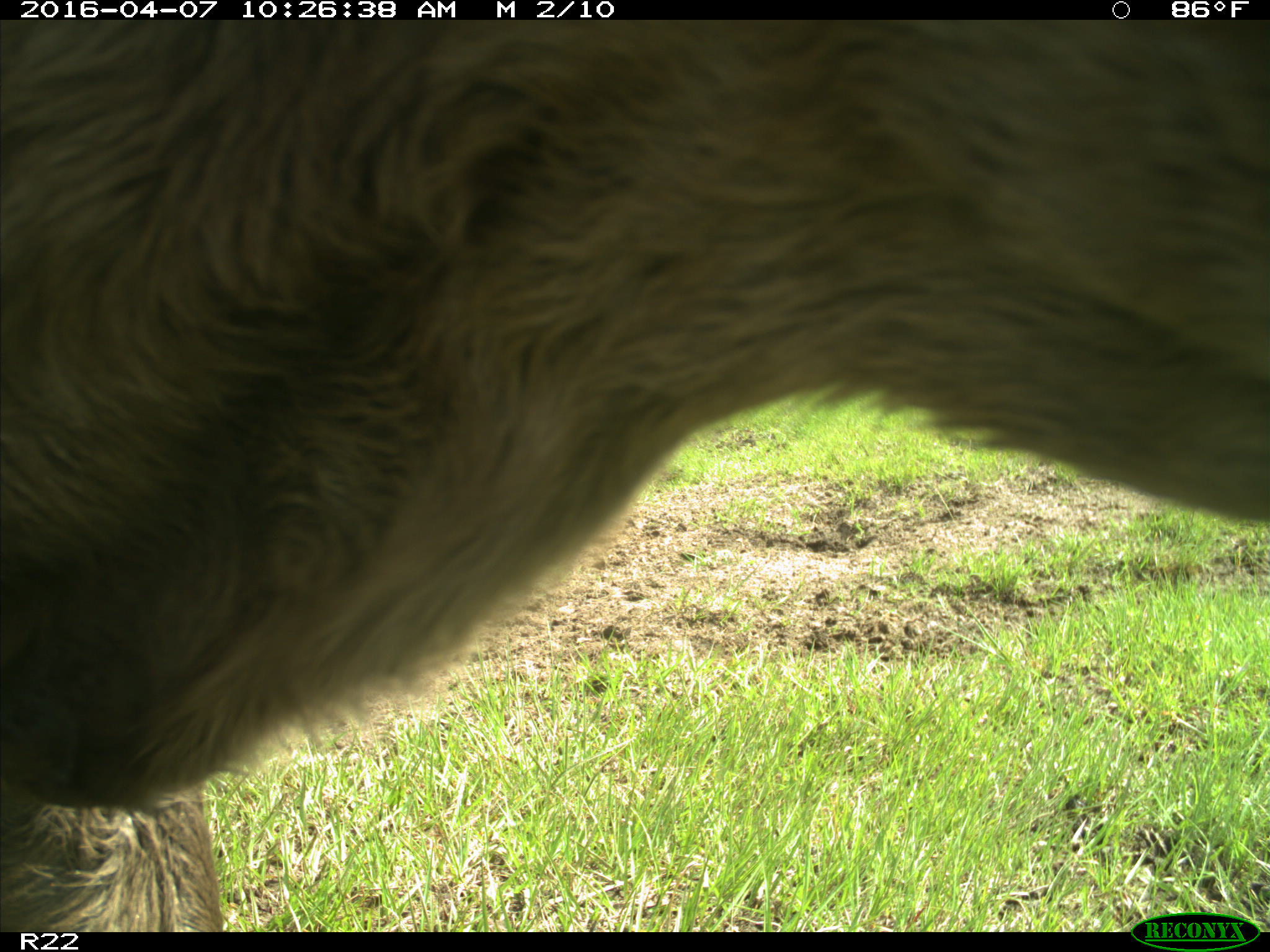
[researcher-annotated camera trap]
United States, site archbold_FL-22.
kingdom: Animalia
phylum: Chordata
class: Mammalia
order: Artiodactyla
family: Bovidae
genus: Bos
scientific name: Bos taurus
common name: domestic cow